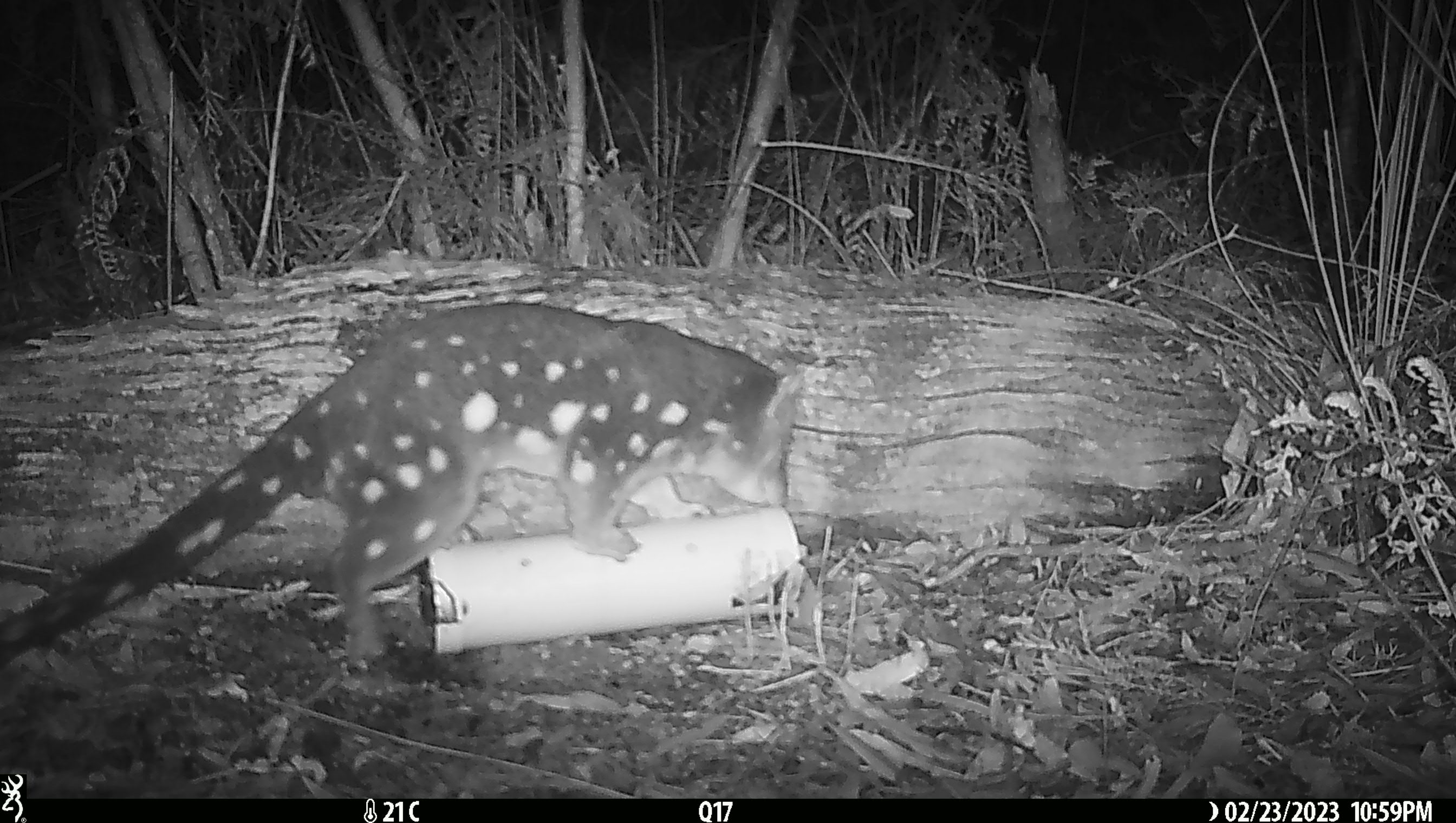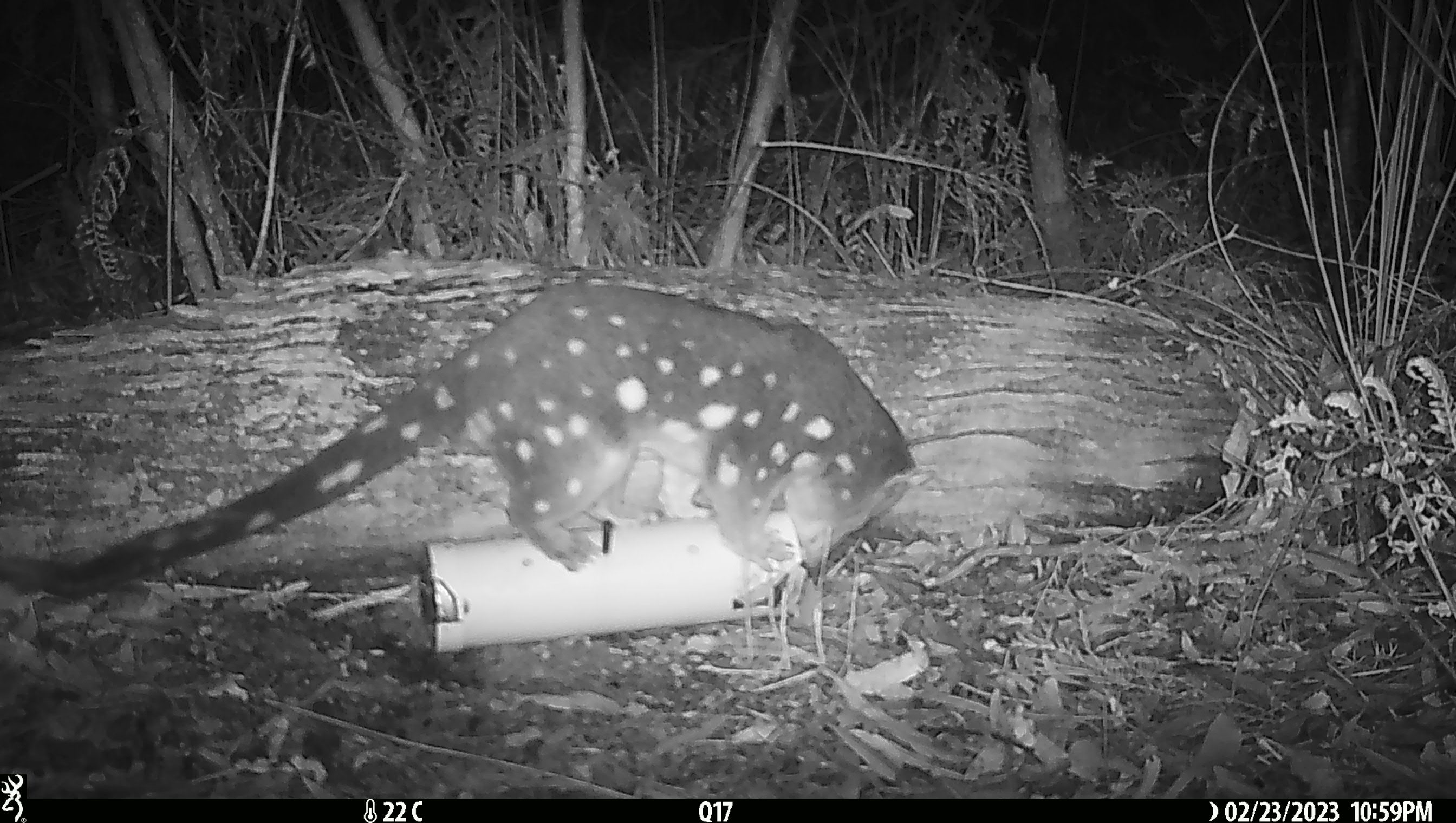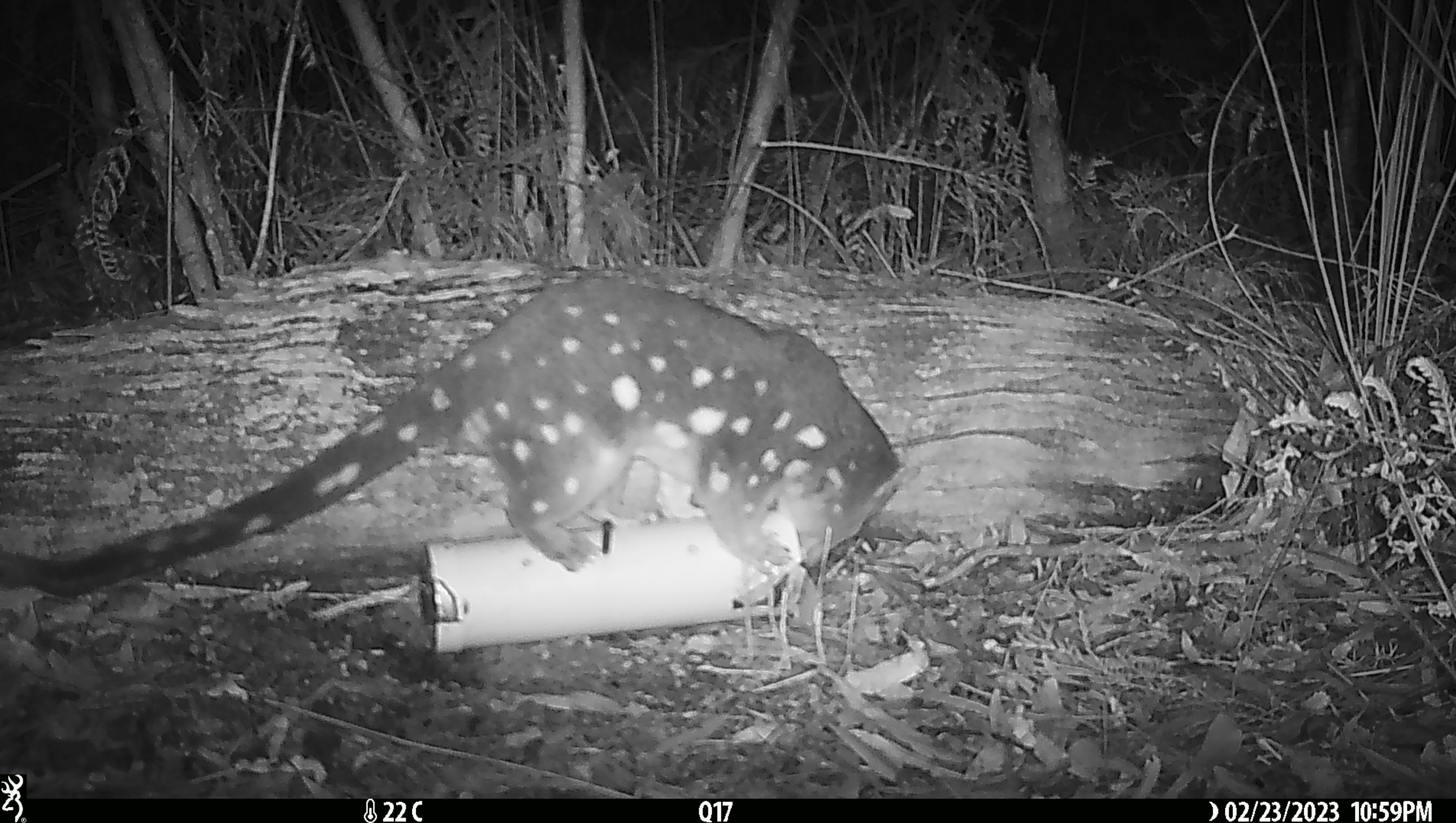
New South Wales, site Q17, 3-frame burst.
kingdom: Animalia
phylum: Chordata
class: Mammalia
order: Dasyuromorphia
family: Dasyuridae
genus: Dasyurus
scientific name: Dasyurus maculatus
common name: spotted-tailed quoll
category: quoll